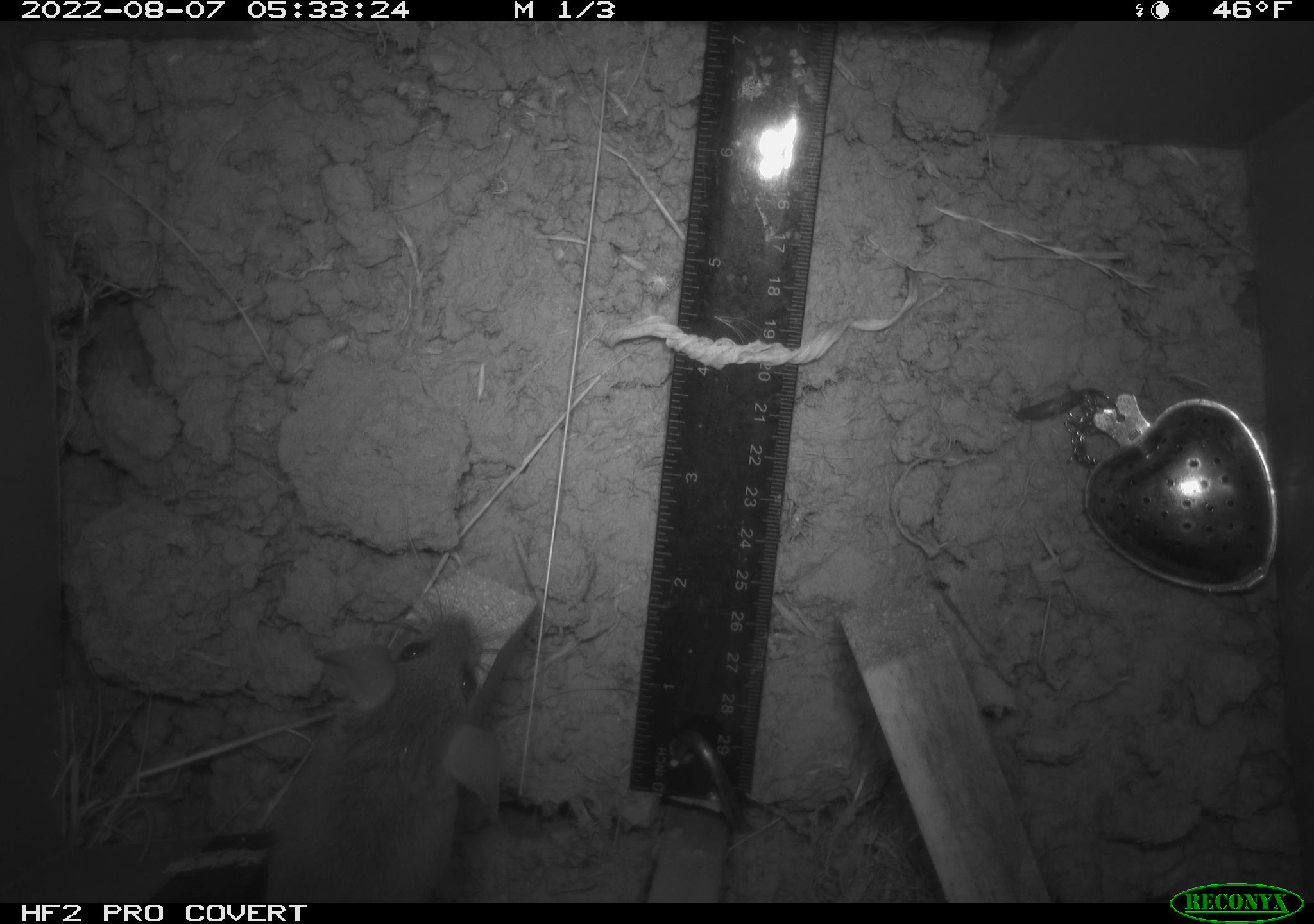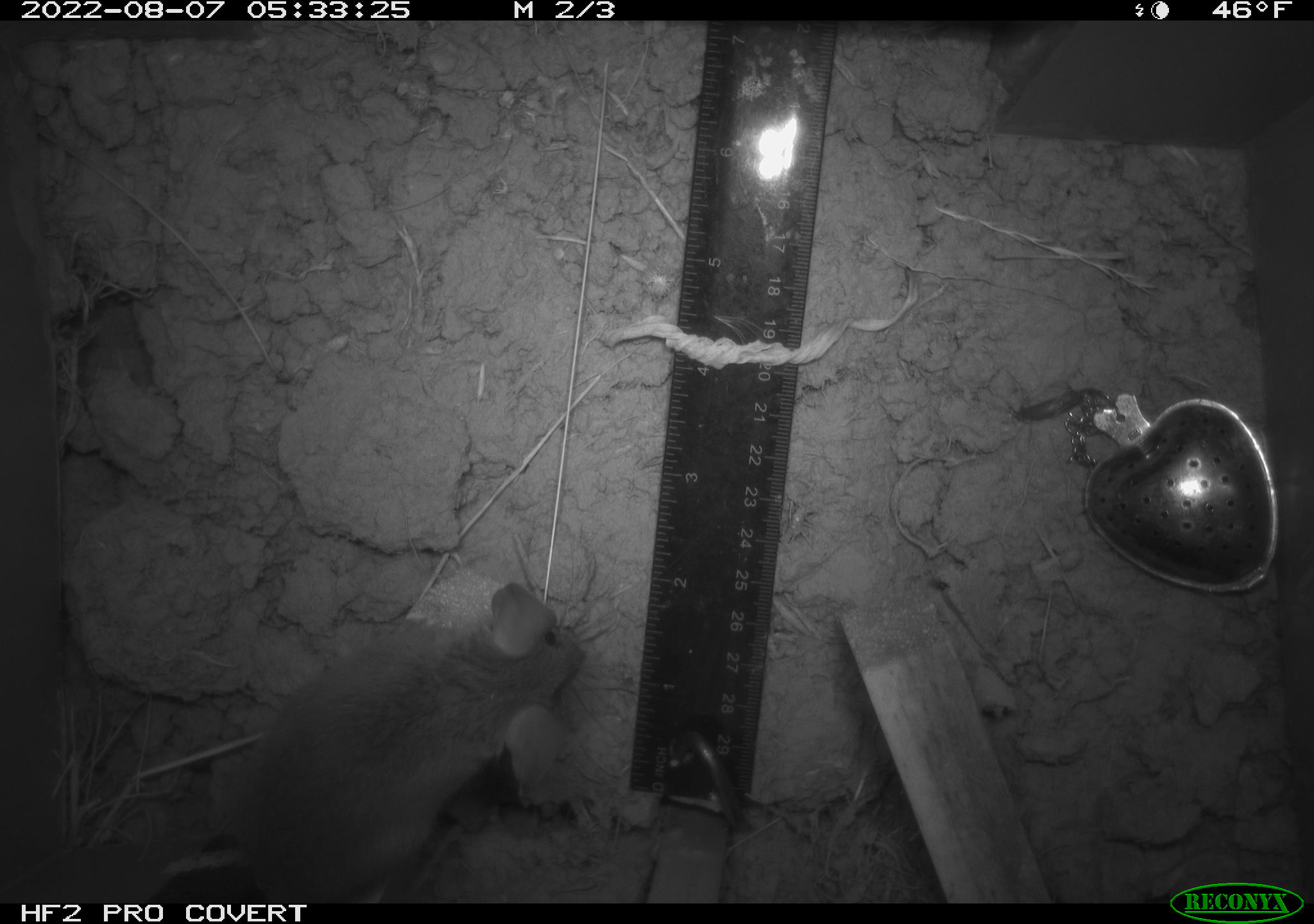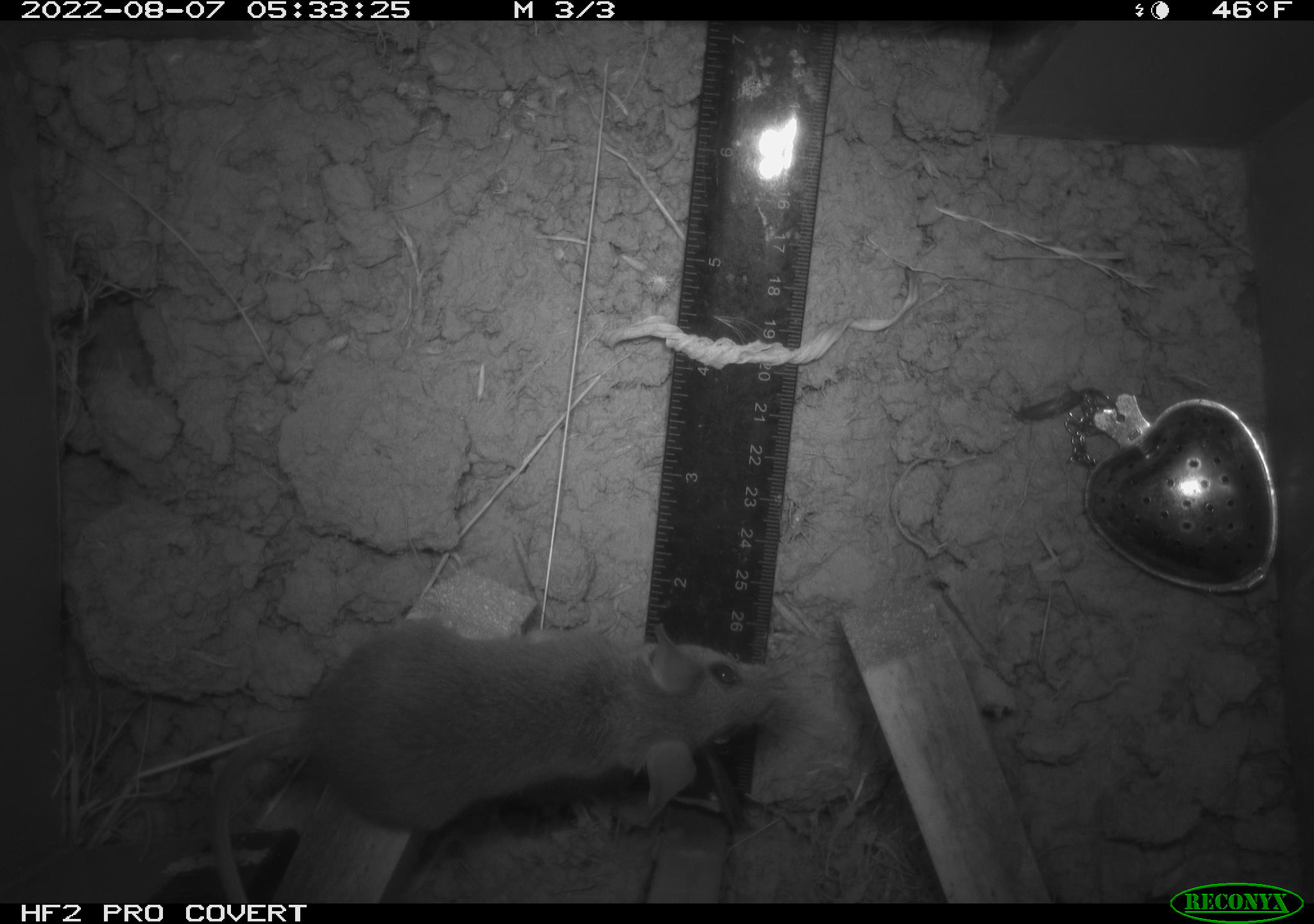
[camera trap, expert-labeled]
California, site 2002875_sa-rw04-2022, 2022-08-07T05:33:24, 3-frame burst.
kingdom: Animalia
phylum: Chordata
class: Mammalia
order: Rodentia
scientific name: Rodentia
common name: mouse species